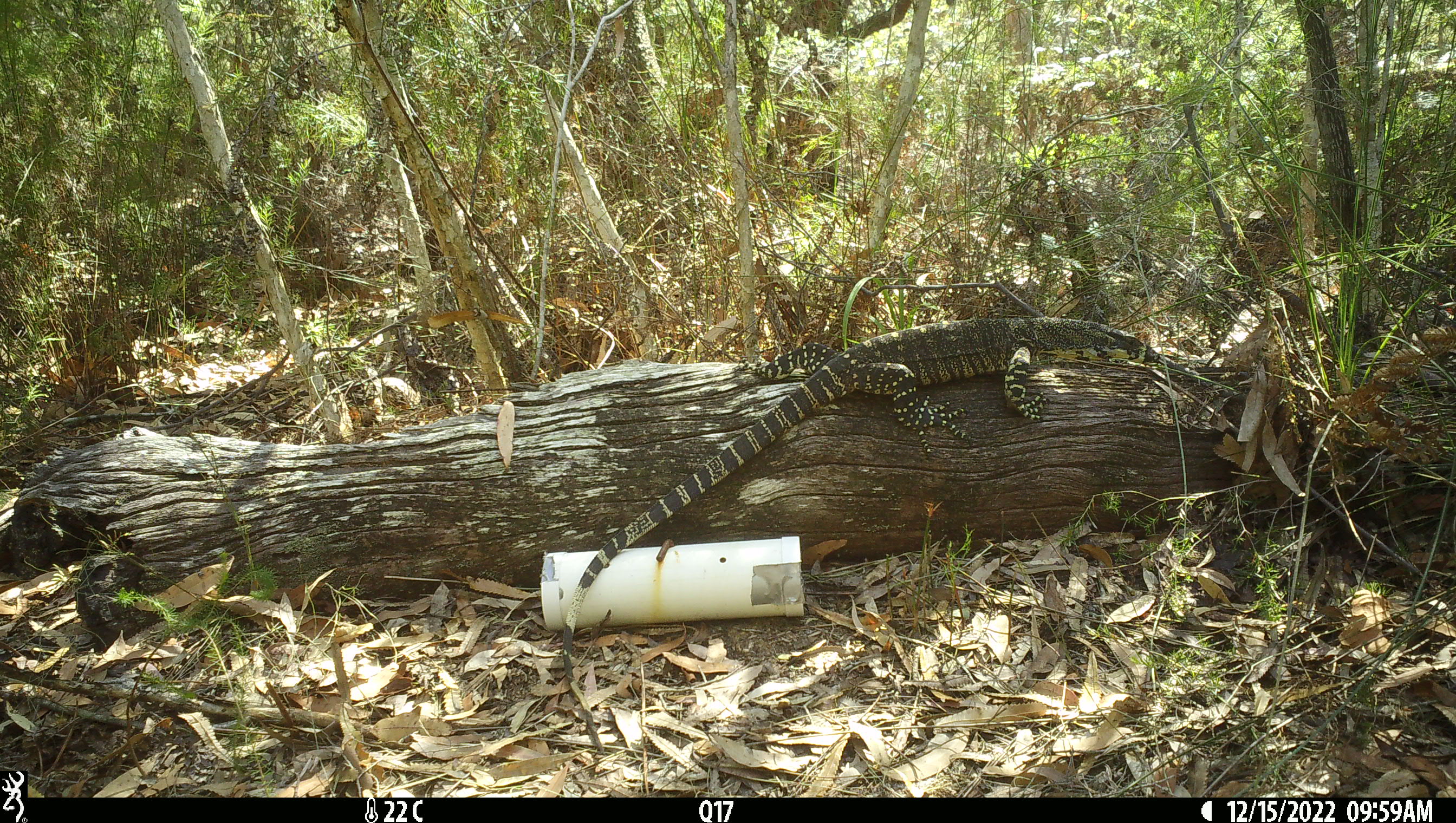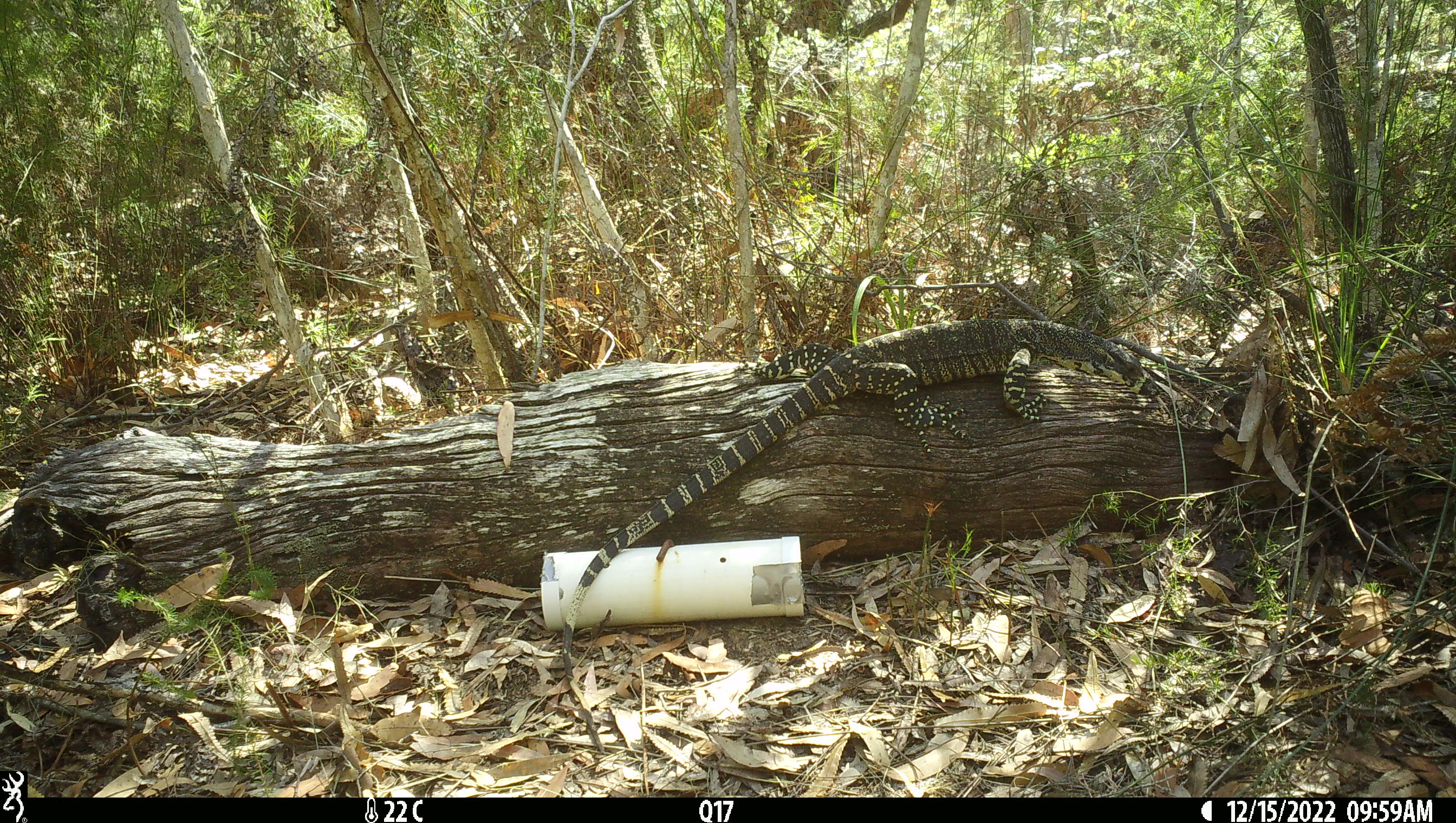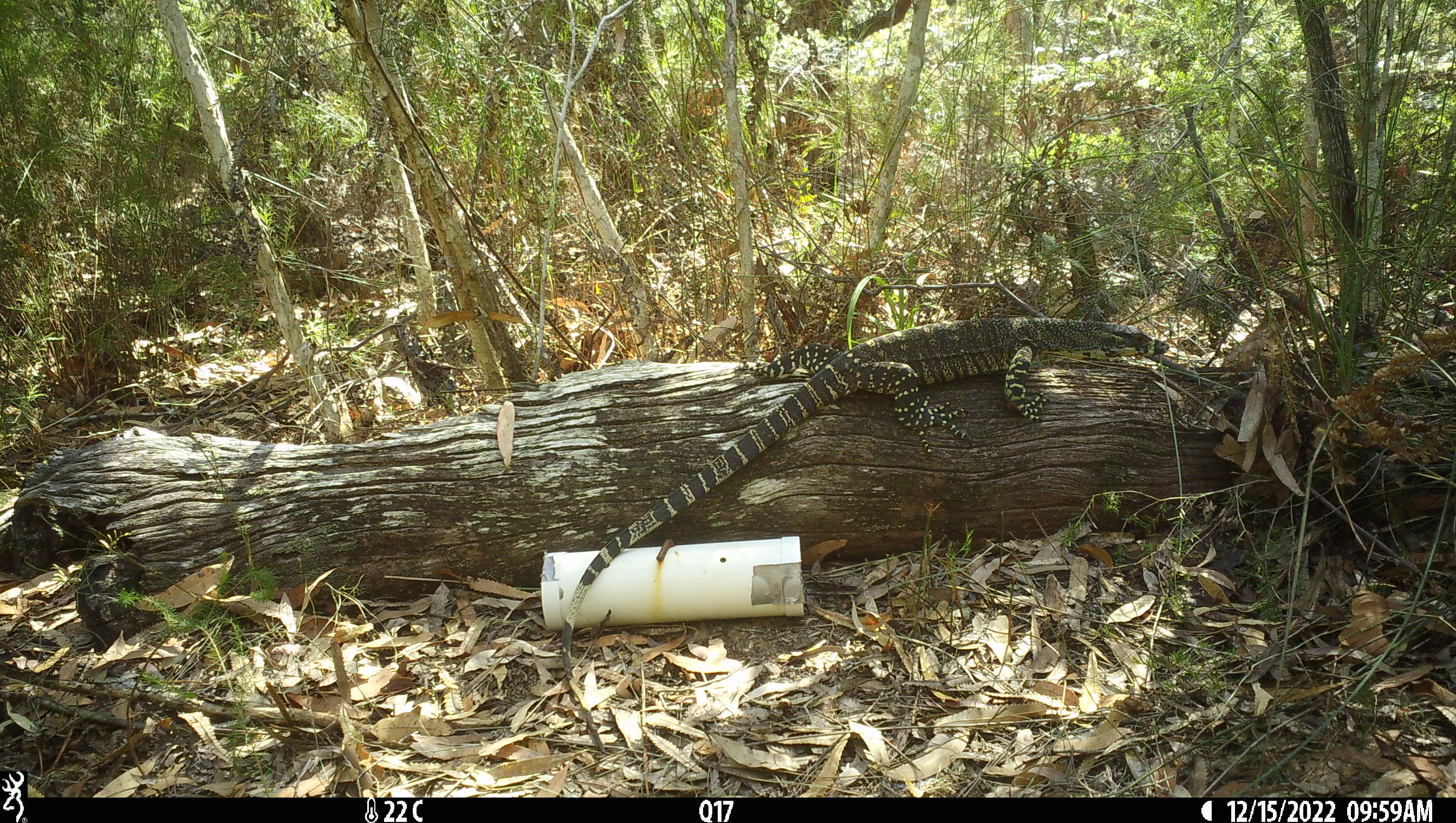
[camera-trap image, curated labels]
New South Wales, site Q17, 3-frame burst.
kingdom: Animalia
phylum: Chordata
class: Reptilia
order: Squamata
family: Varanidae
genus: Varanus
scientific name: Varanus varius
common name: lace monitor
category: goanna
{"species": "goanna (lace monitor) (Varanus varius)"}